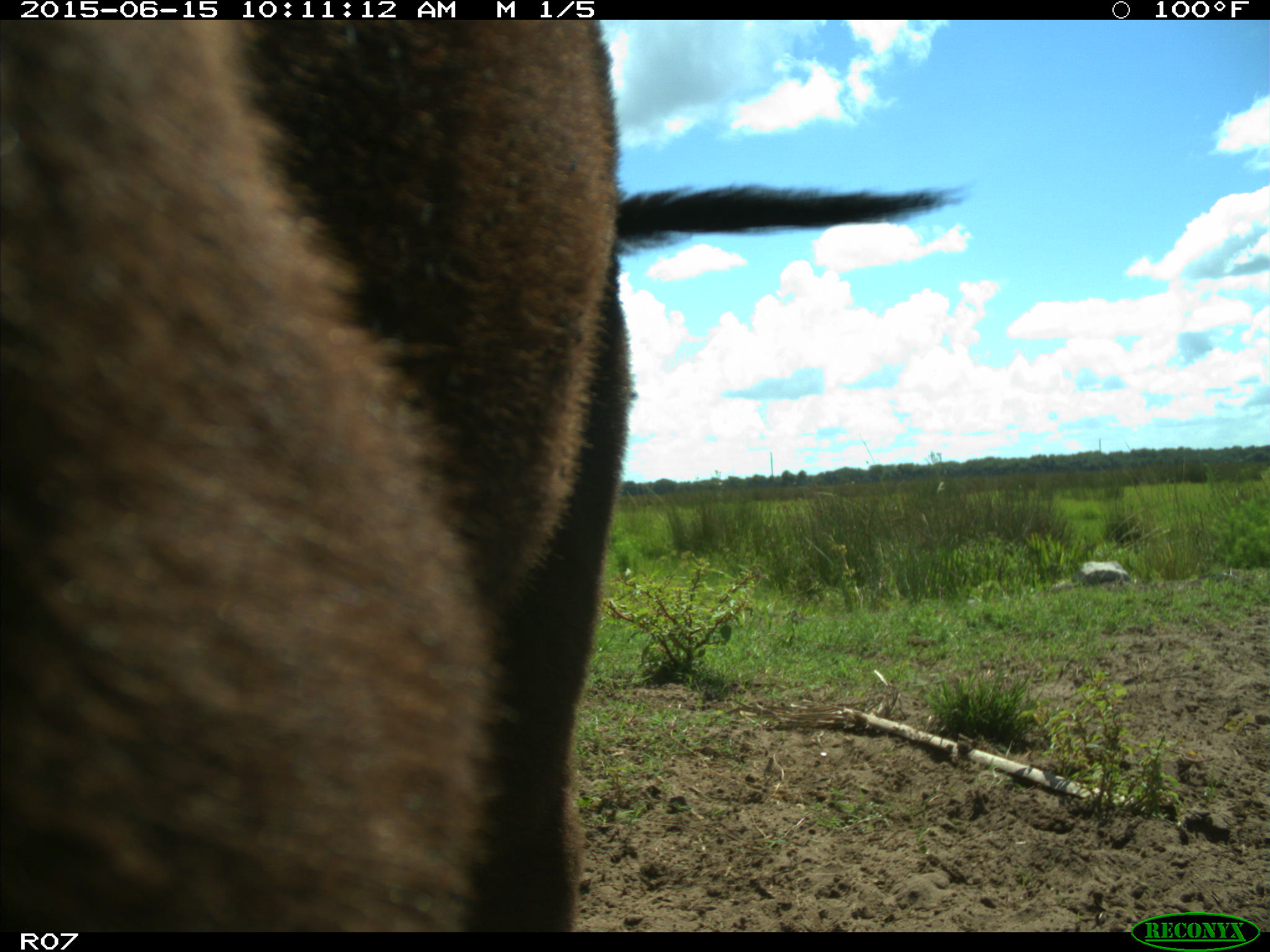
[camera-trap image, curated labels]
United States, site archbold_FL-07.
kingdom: Animalia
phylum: Chordata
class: Mammalia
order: Artiodactyla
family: Bovidae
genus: Bos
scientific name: Bos taurus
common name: domestic cow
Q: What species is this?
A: Bos taurus (domestic cow).